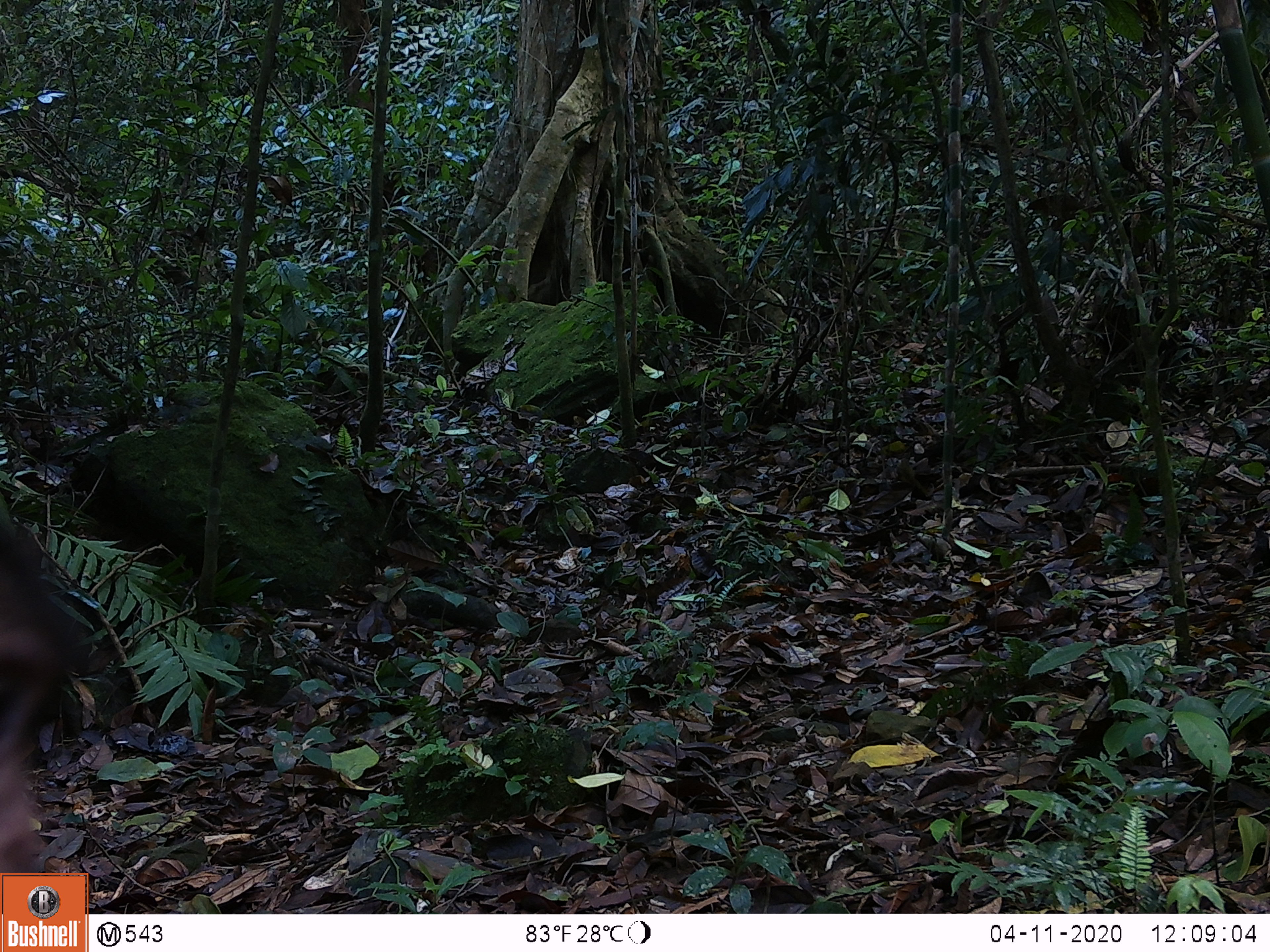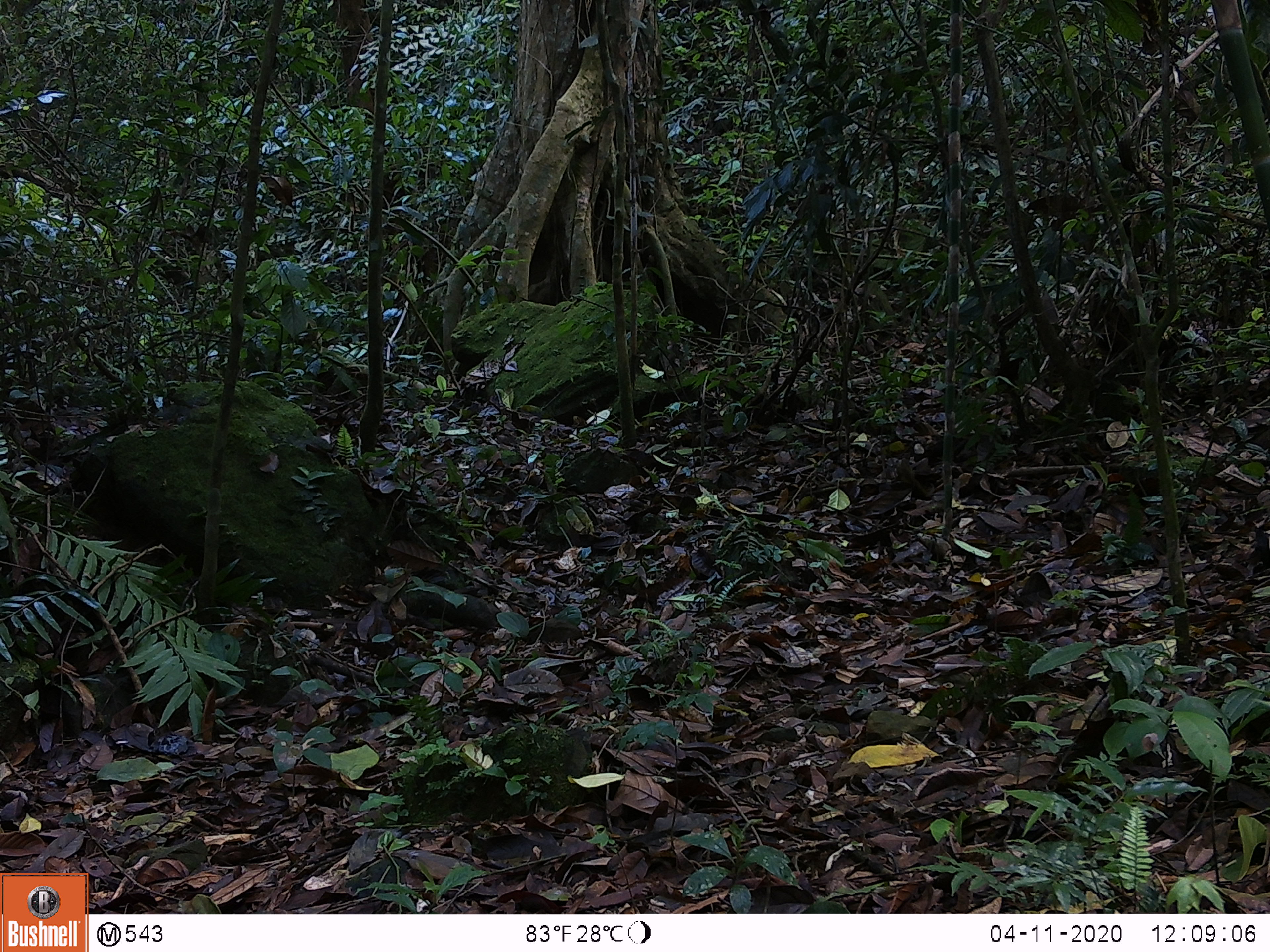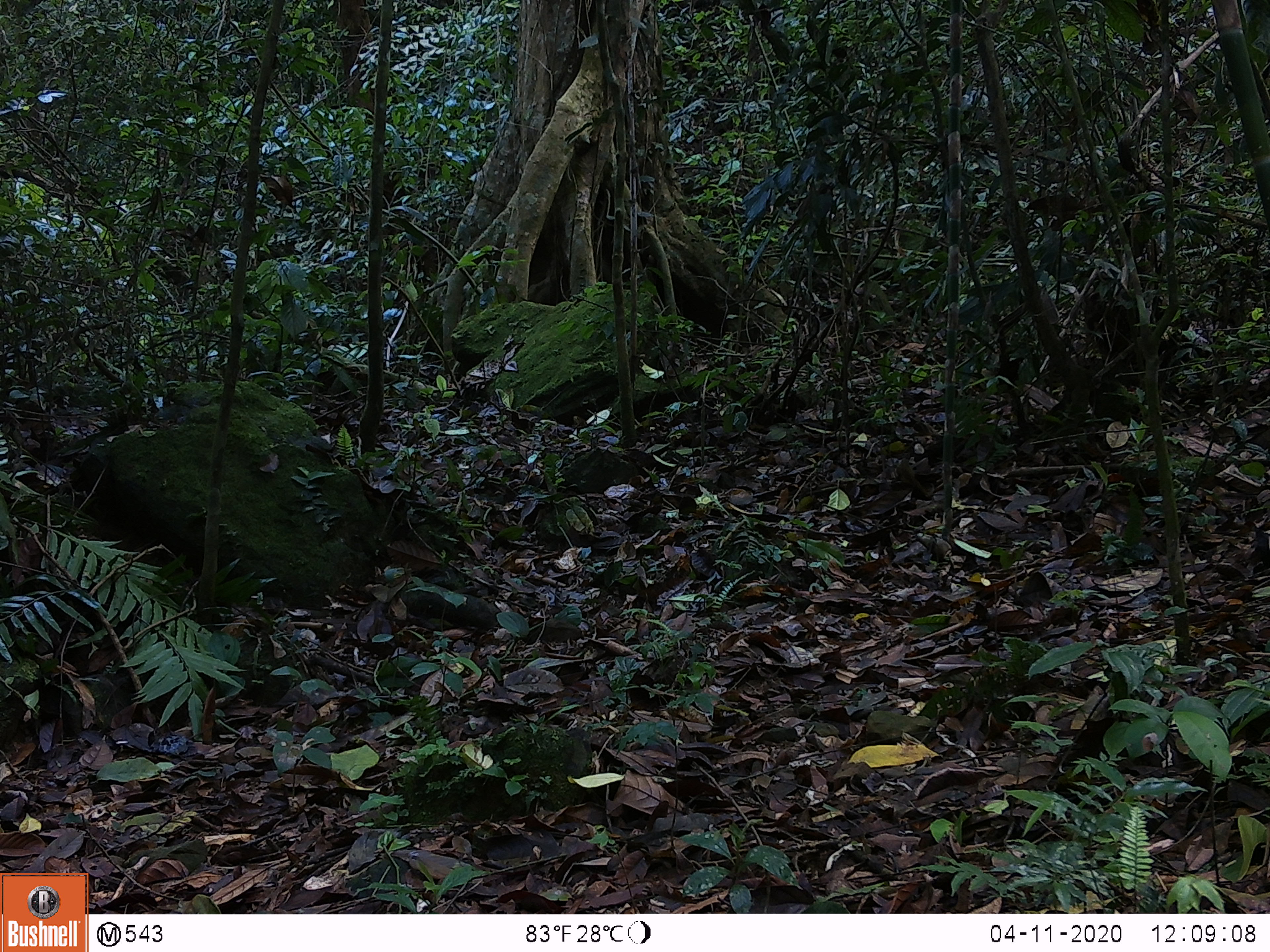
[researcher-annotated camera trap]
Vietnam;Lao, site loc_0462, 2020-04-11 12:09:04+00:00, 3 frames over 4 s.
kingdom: Animalia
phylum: Chordata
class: Mammalia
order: Primates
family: Cercopithecidae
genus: Macaca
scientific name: Macaca arctoides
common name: stump-tailed macaque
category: stump tailed macaque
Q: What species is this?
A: Stump tailed macaque (stump-tailed macaque) (Macaca arctoides).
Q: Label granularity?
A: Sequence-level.